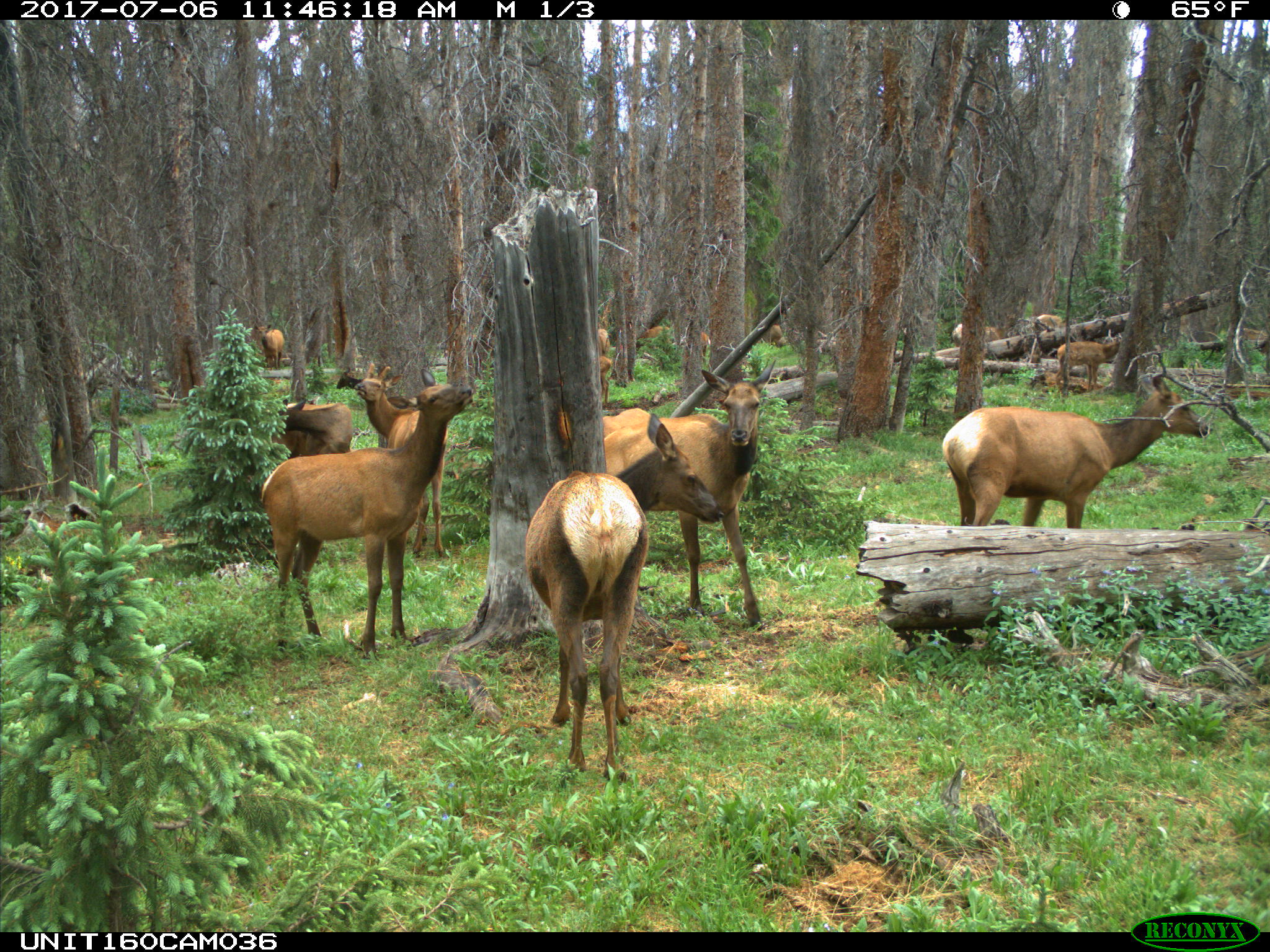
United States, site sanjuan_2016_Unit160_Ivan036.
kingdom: Animalia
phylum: Chordata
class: Mammalia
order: Artiodactyla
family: Cervidae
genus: Cervus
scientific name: Cervus elaphus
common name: red deer